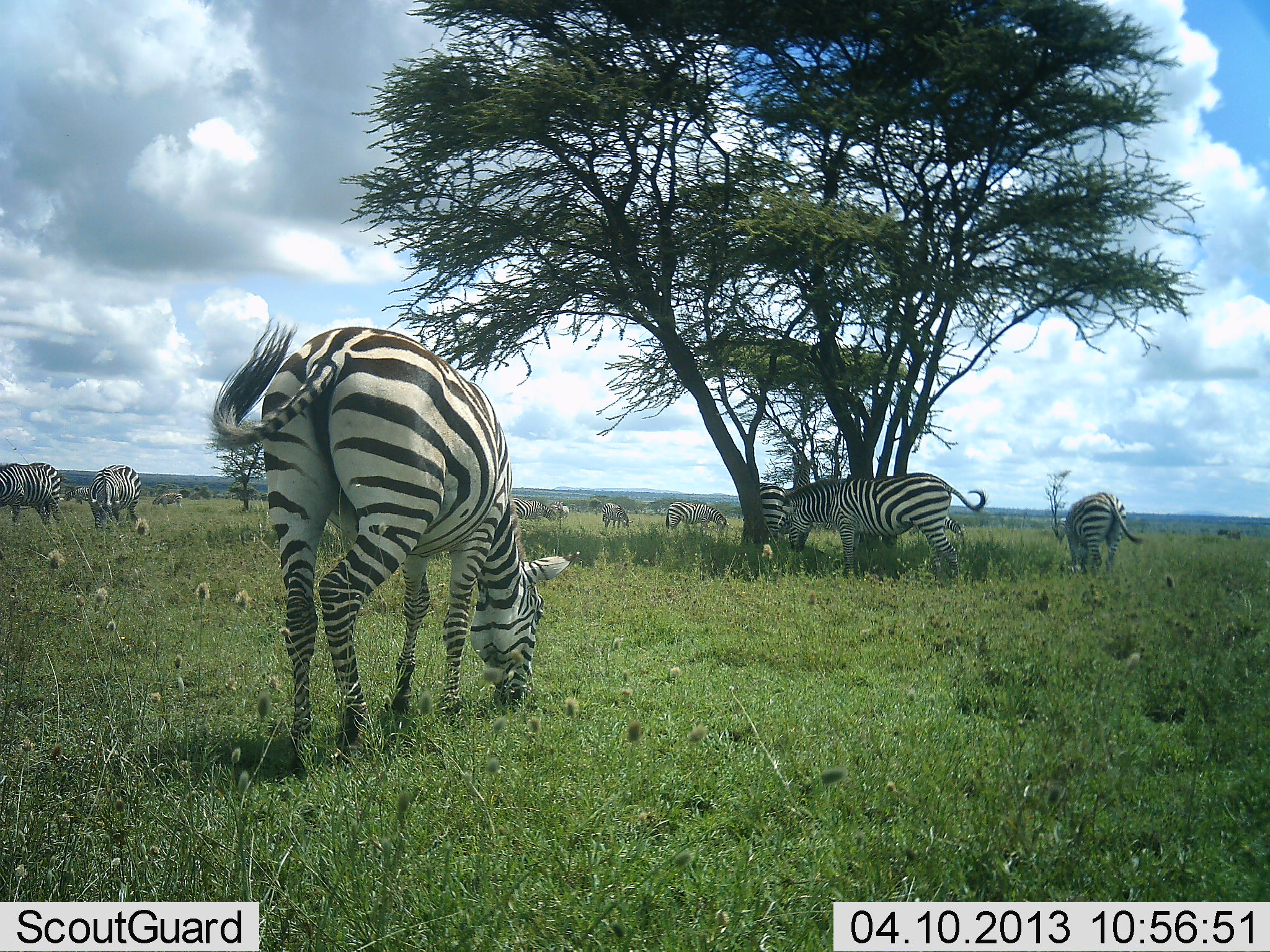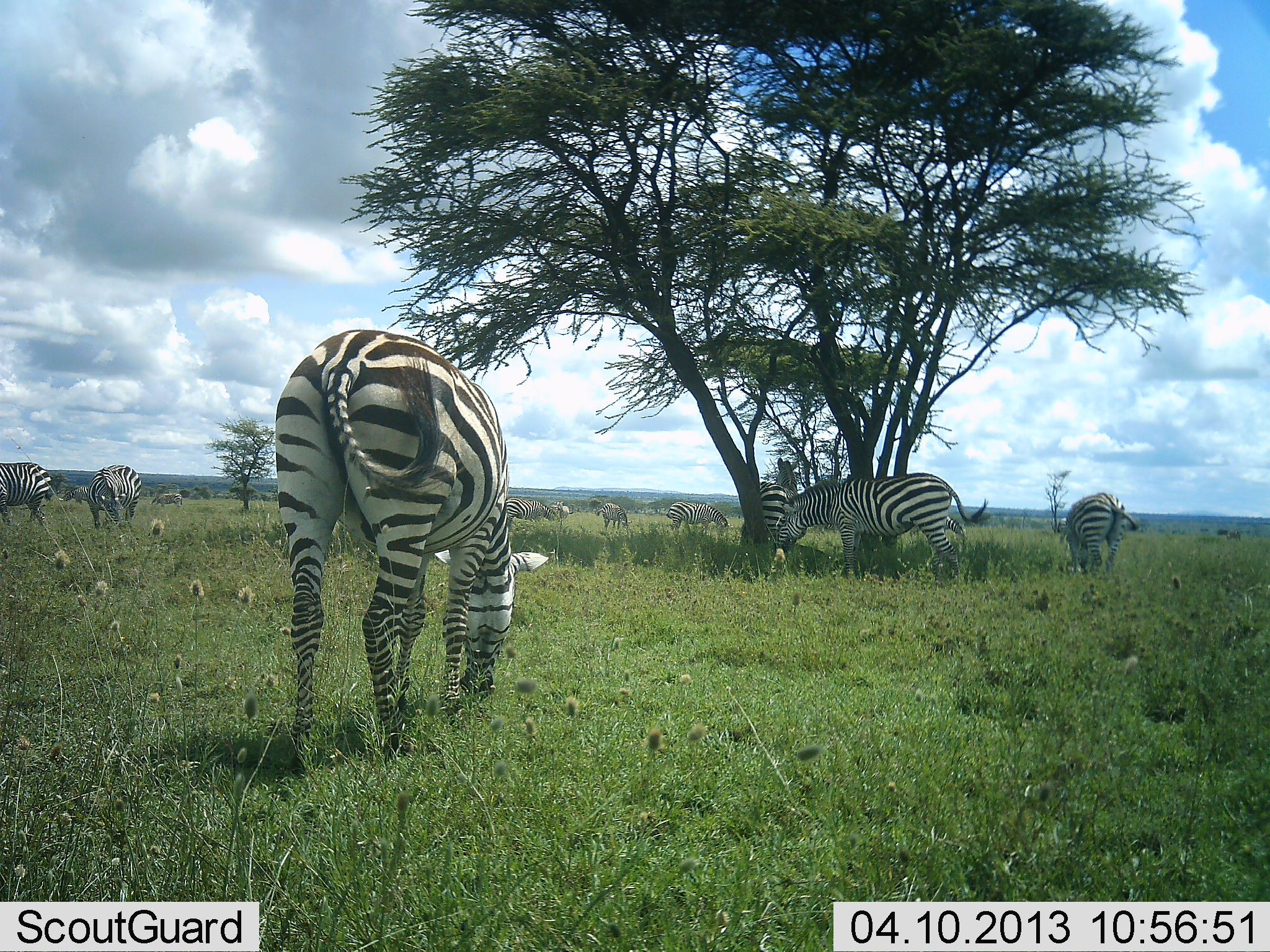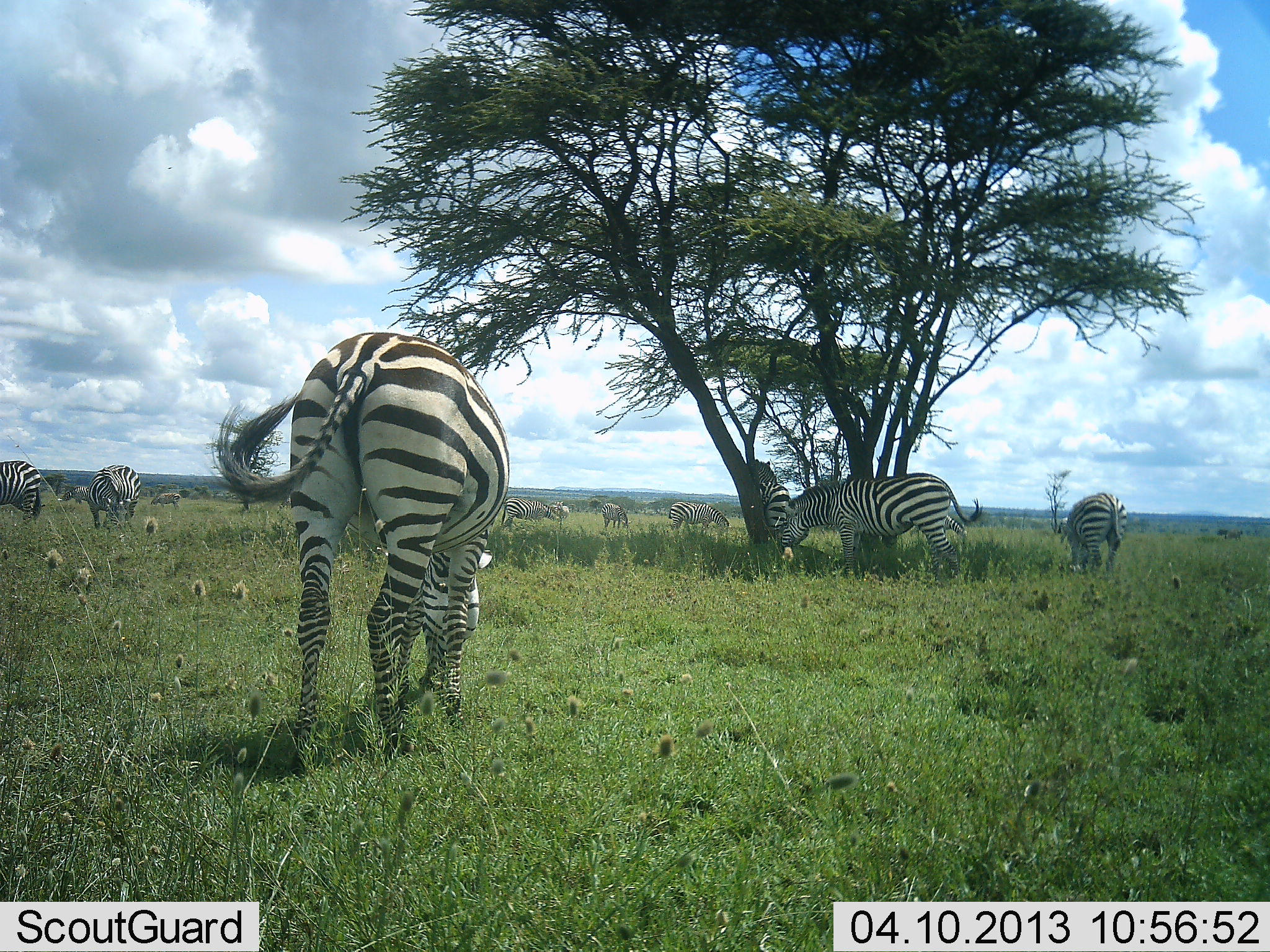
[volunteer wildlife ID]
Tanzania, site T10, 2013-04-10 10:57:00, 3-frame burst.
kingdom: Animalia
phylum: Chordata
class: Mammalia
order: Perissodactyla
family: Equidae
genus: Equus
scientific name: Equus quagga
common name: plains zebra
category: zebra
Zebra (plains zebra) (Equus quagga), count 10. Behavior (volunteer vote fractions): standing 33%, resting 9%, moving 12%, interacting 0%. Young present (vote fraction): 3%. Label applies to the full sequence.